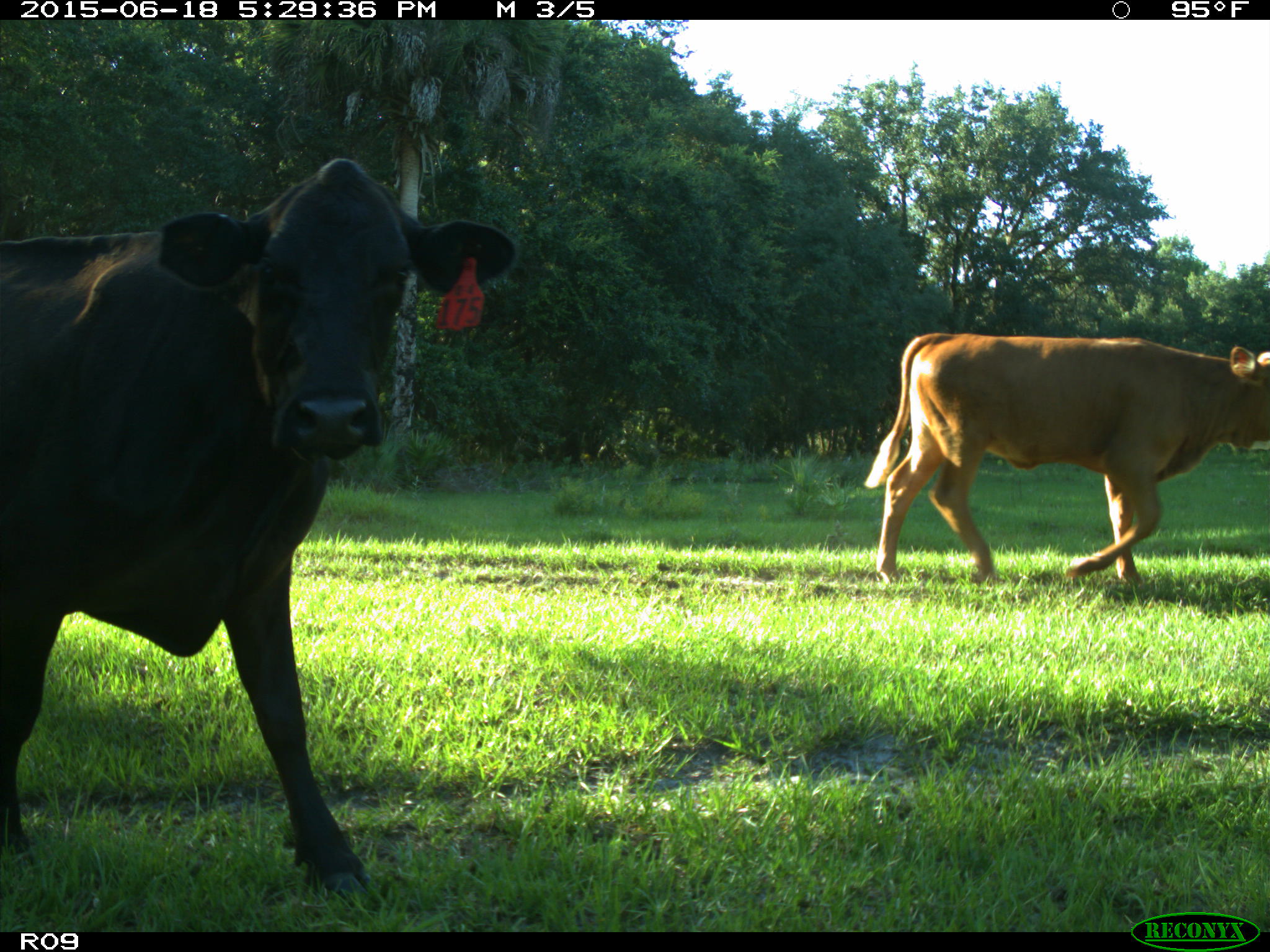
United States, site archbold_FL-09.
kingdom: Animalia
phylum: Chordata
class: Mammalia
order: Artiodactyla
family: Bovidae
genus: Bos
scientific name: Bos taurus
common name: domestic cow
Bos taurus (domestic cow).